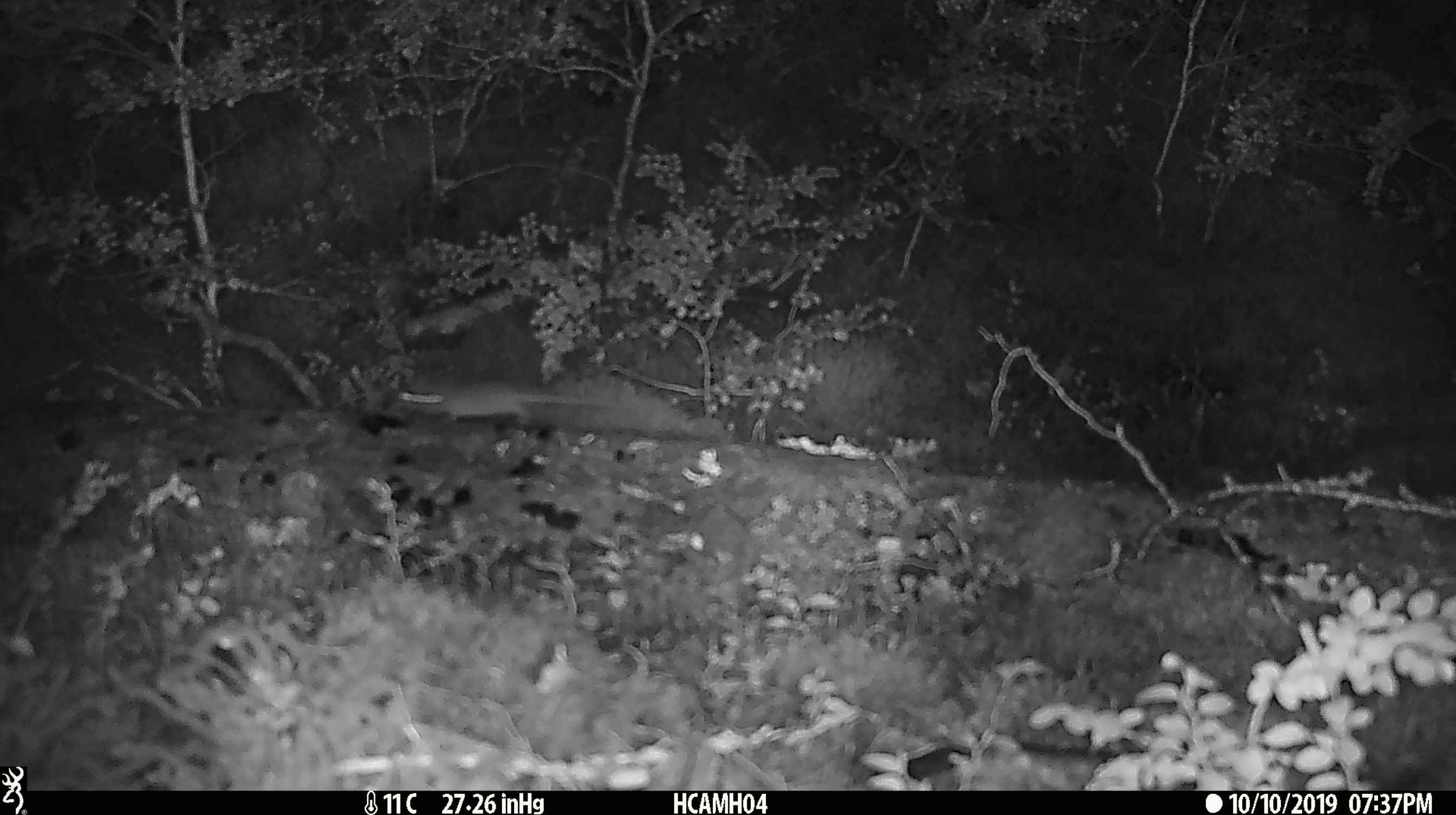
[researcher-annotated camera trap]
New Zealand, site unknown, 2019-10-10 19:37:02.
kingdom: Animalia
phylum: Chordata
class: Mammalia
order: Rodentia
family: Muridae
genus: Mus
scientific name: Mus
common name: mouse